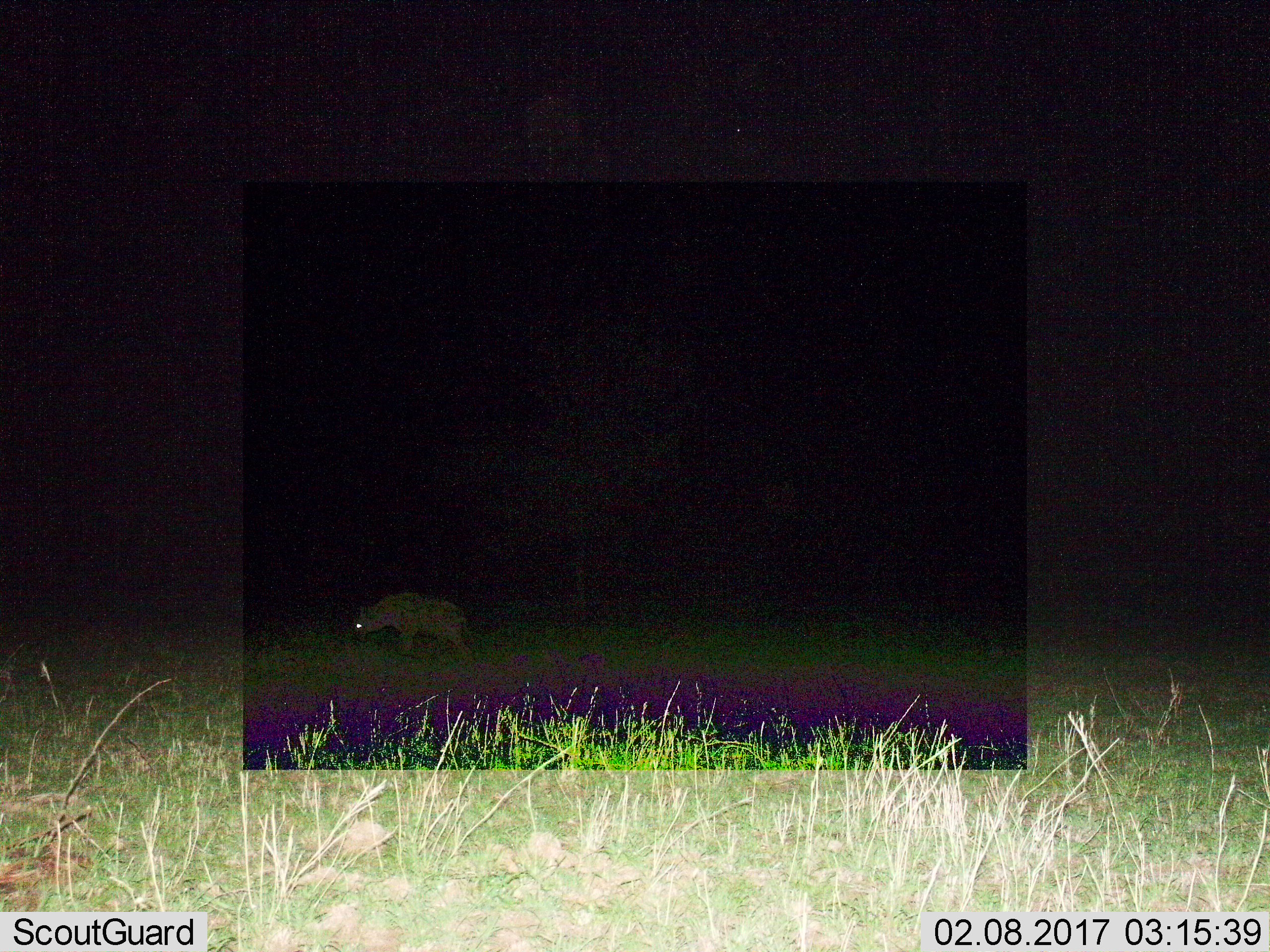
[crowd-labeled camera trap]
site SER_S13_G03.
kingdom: Animalia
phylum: Chordata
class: Mammalia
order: Carnivora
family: Hyaenidae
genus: Crocuta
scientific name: Crocuta crocuta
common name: spotted hyena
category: hyenaspotted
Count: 1.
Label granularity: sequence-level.